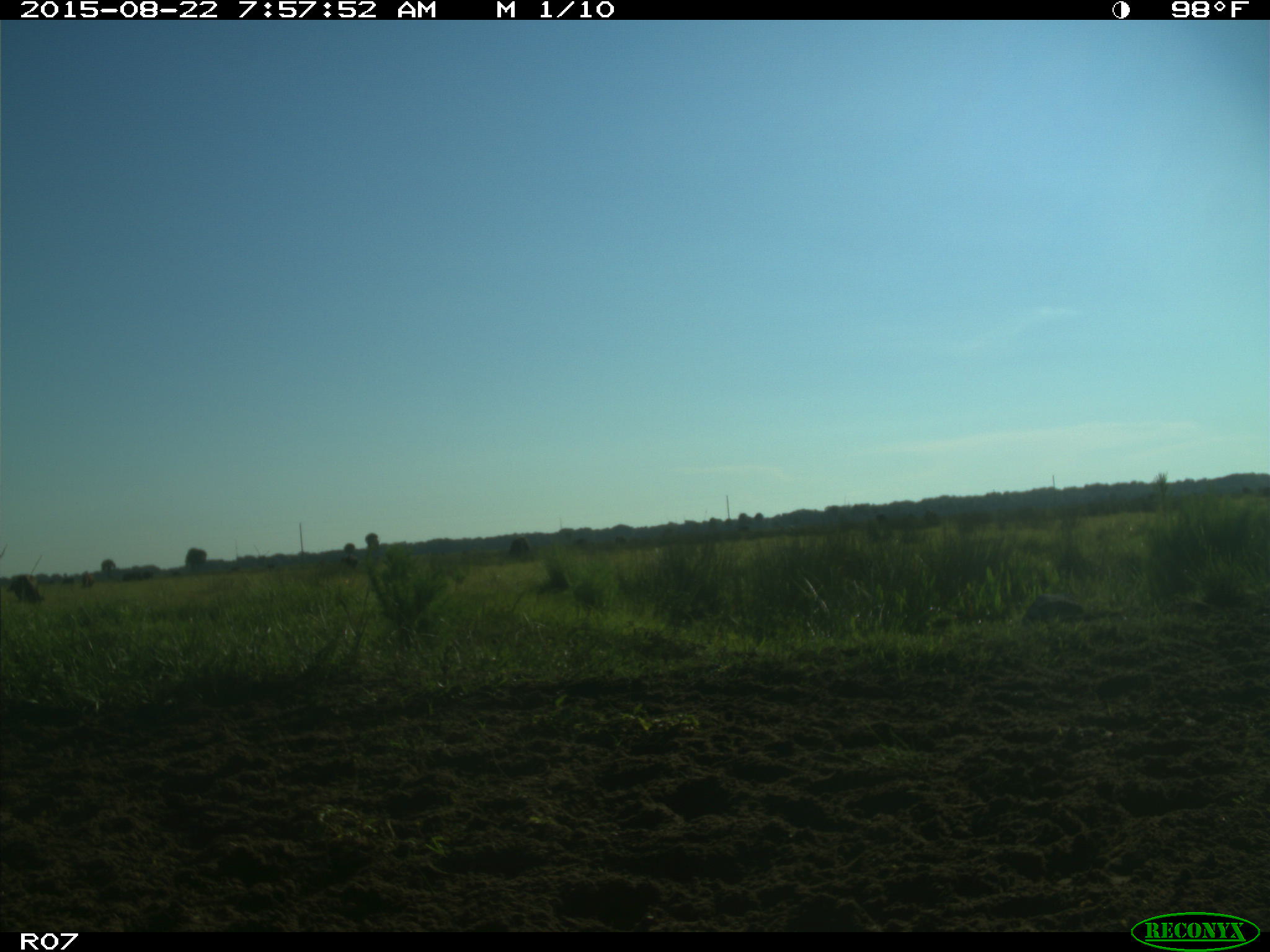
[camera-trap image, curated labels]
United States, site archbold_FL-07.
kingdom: Animalia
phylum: Chordata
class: Mammalia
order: Artiodactyla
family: Bovidae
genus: Bos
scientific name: Bos taurus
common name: domestic cow